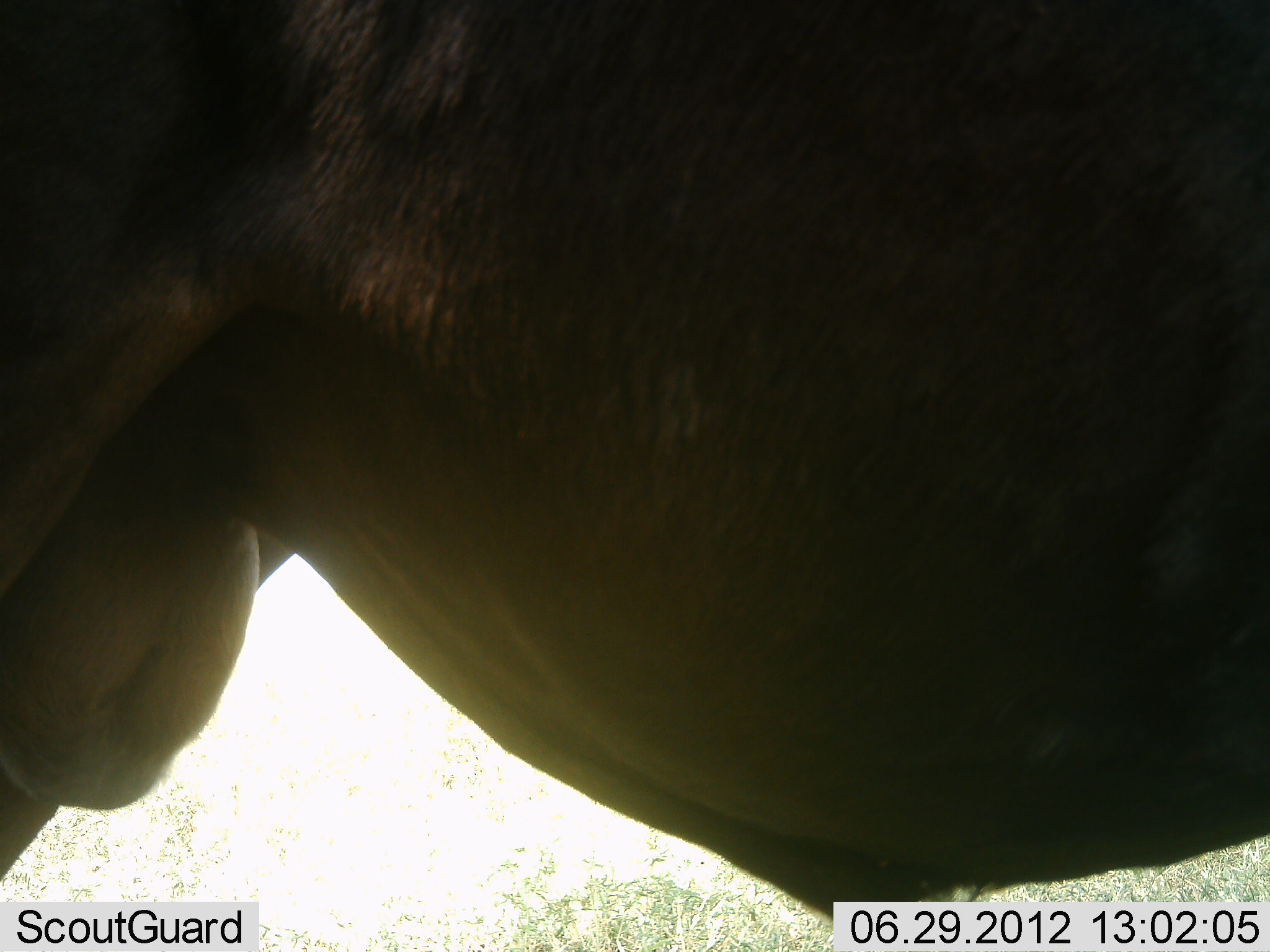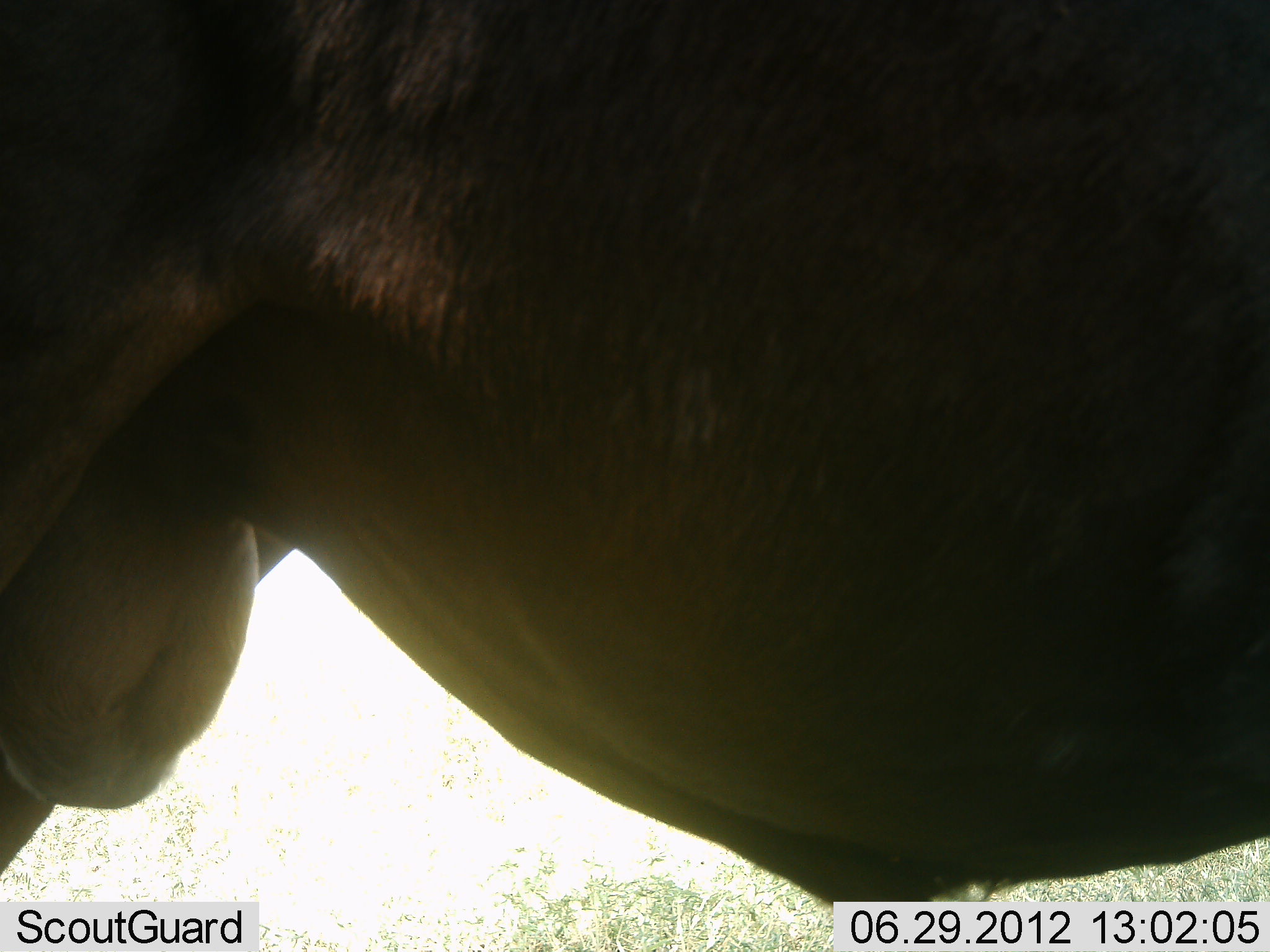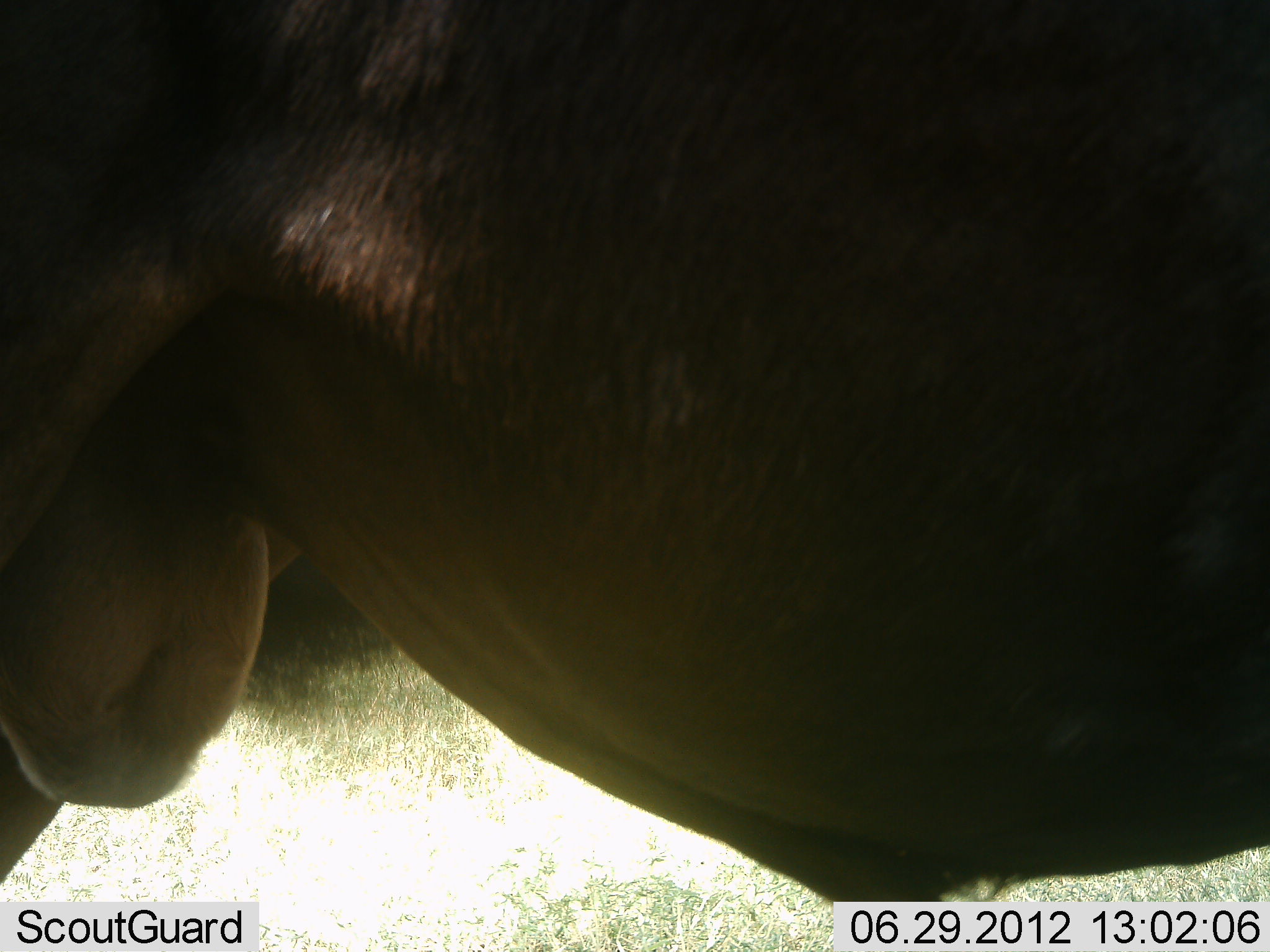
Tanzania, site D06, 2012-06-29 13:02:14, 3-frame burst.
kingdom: Animalia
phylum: Chordata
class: Mammalia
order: Artiodactyla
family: Bovidae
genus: Connochaetes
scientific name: Connochaetes taurinus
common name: blue wildebeest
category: wildebeest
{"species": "wildebeest (blue wildebeest) (Connochaetes taurinus)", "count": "1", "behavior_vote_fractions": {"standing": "100%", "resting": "0%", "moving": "10%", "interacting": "0%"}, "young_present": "0%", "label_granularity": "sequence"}